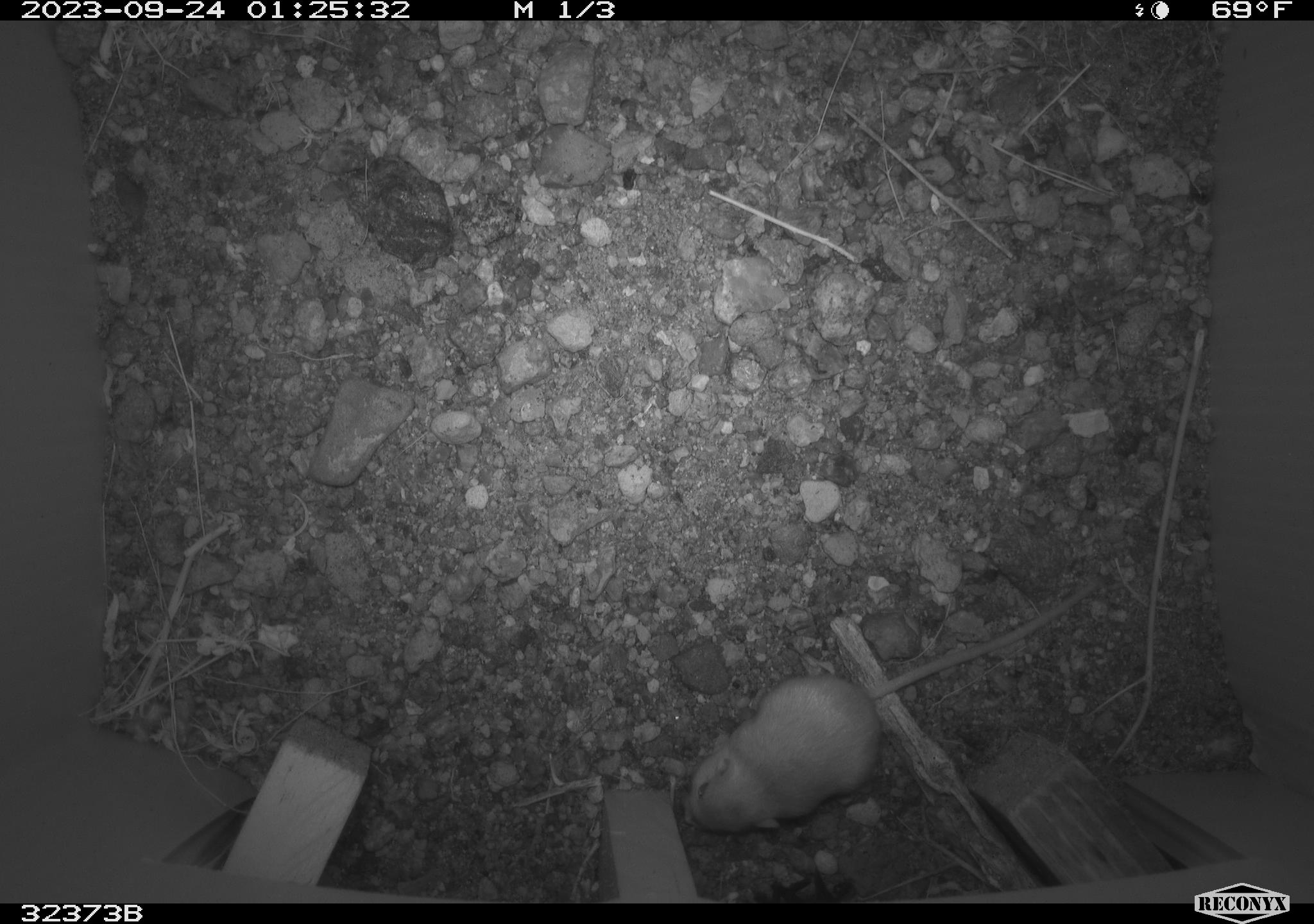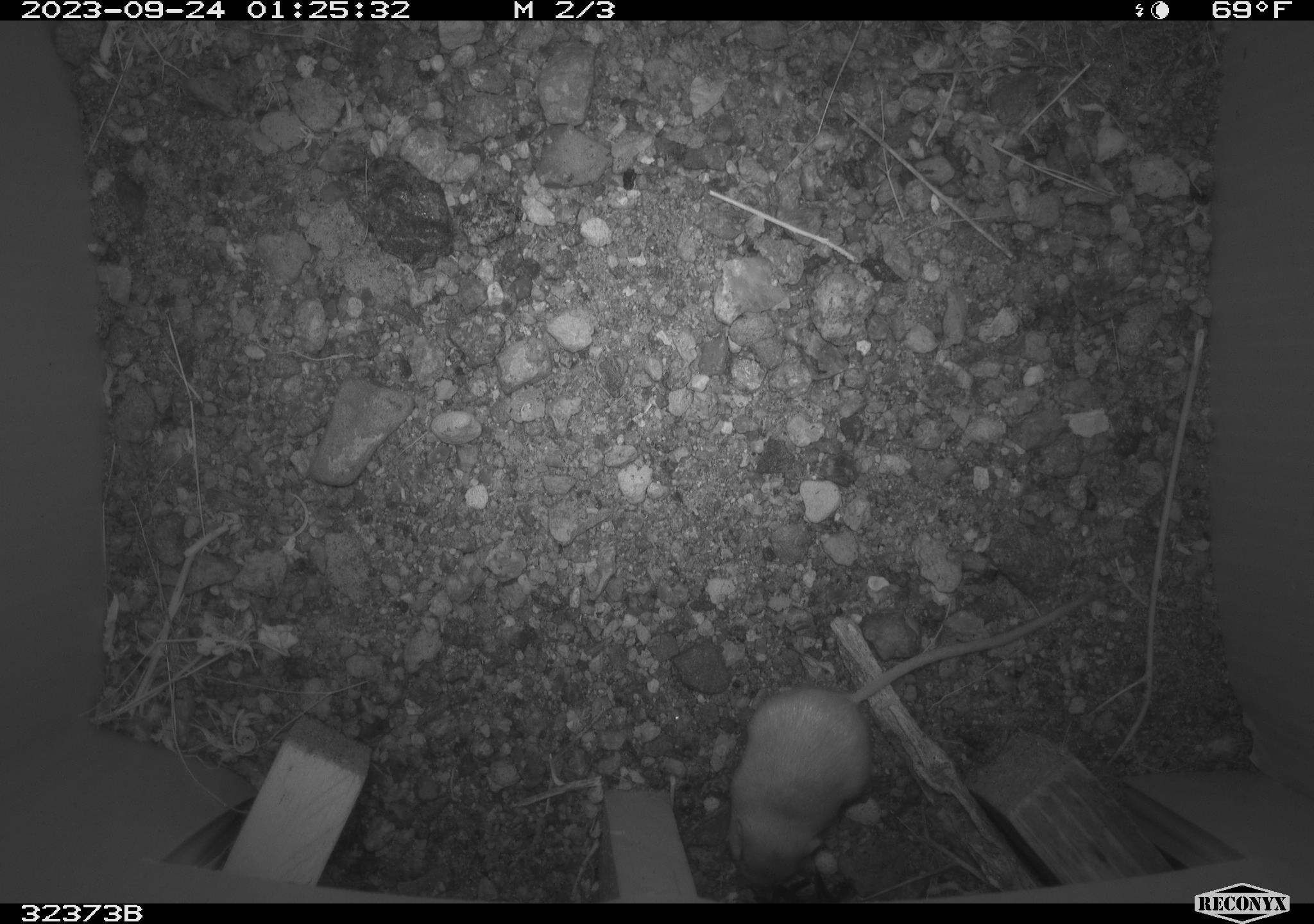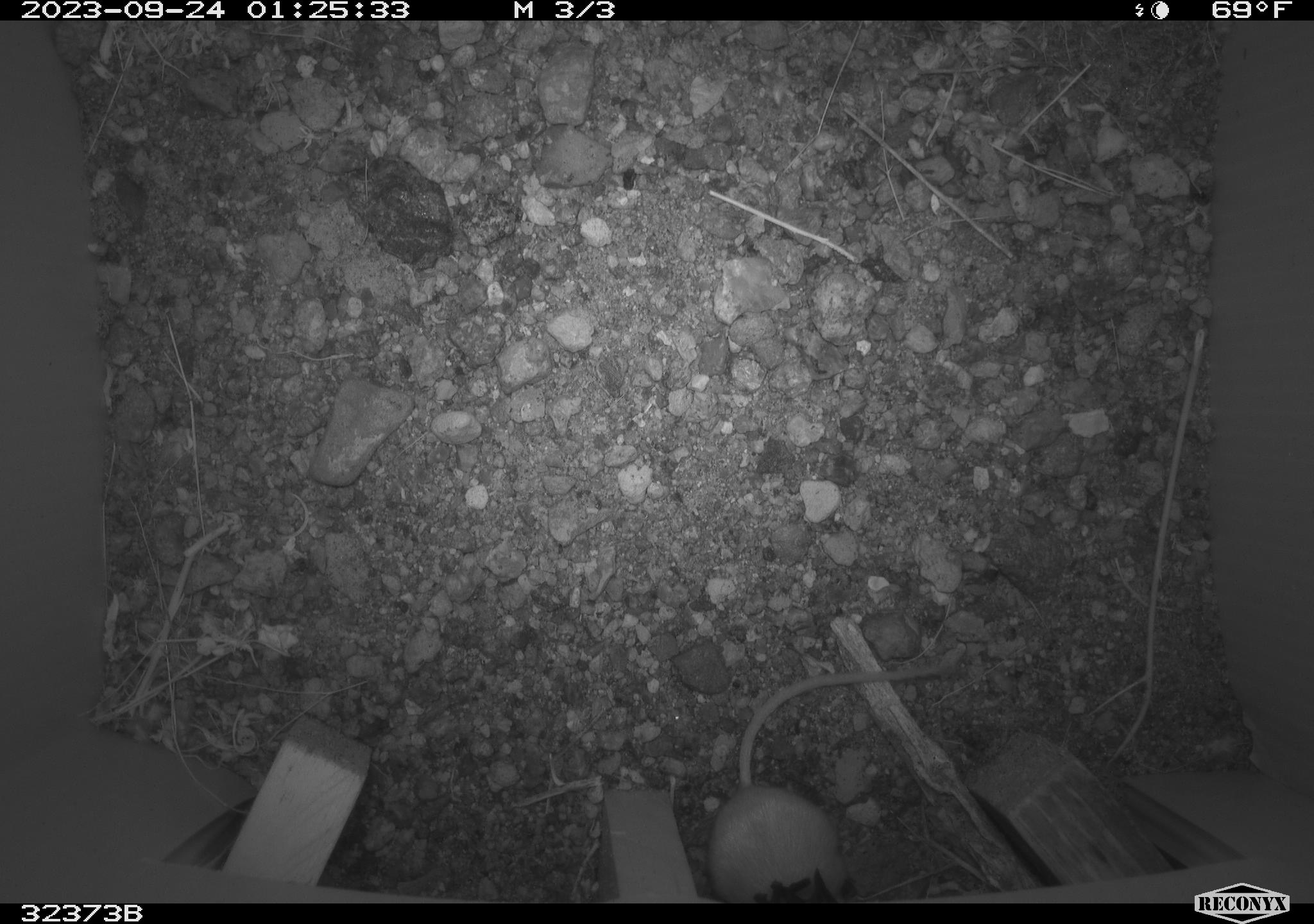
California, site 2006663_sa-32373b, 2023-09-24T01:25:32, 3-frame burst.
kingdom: Animalia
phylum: Chordata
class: Mammalia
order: Rodentia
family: Heteromyidae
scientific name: Heteromyidae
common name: kangaroo rats and pocket mice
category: heteromyidae family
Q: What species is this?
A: Heteromyidae family (kangaroo rats and pocket mice) (Heteromyidae).